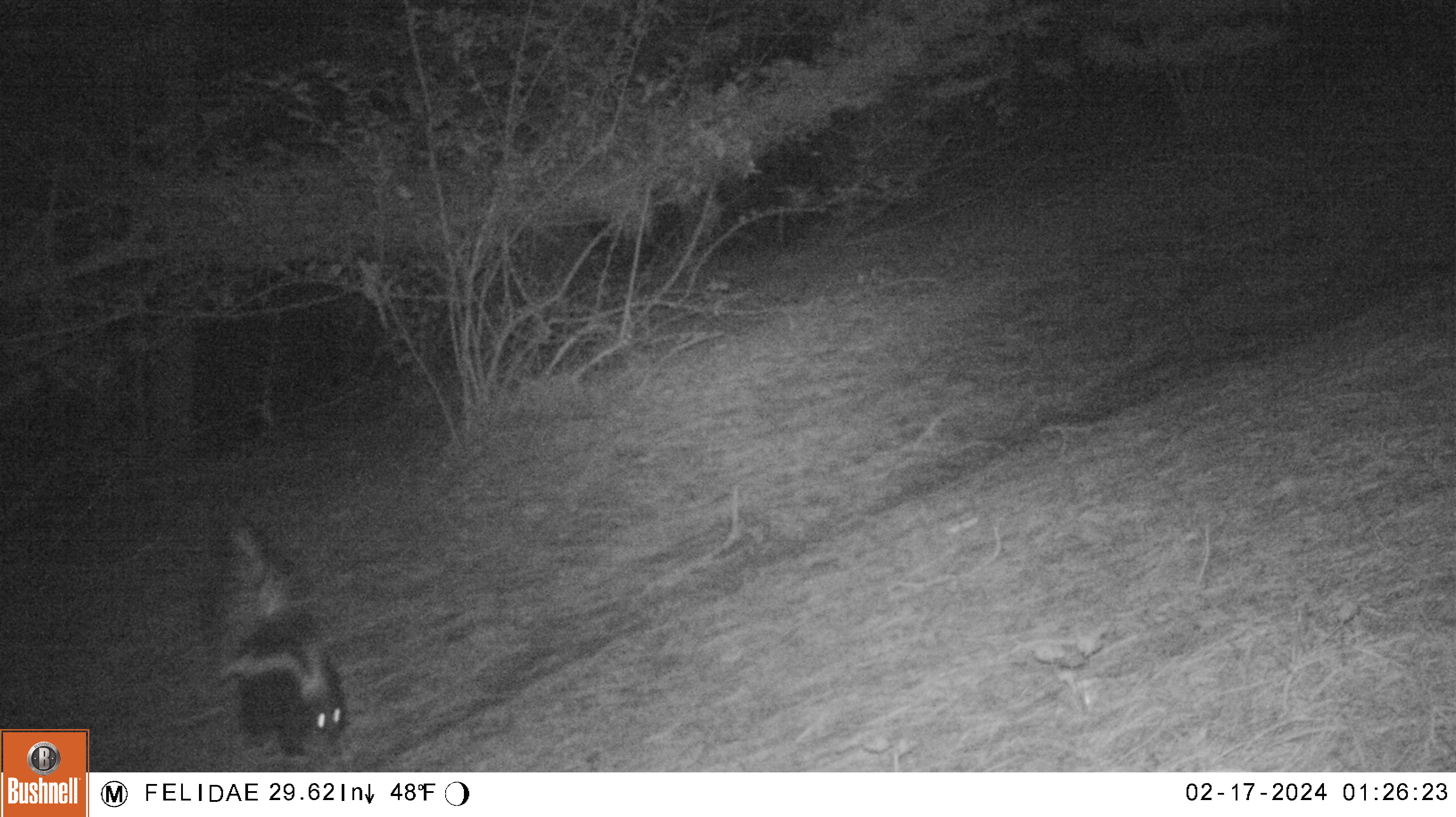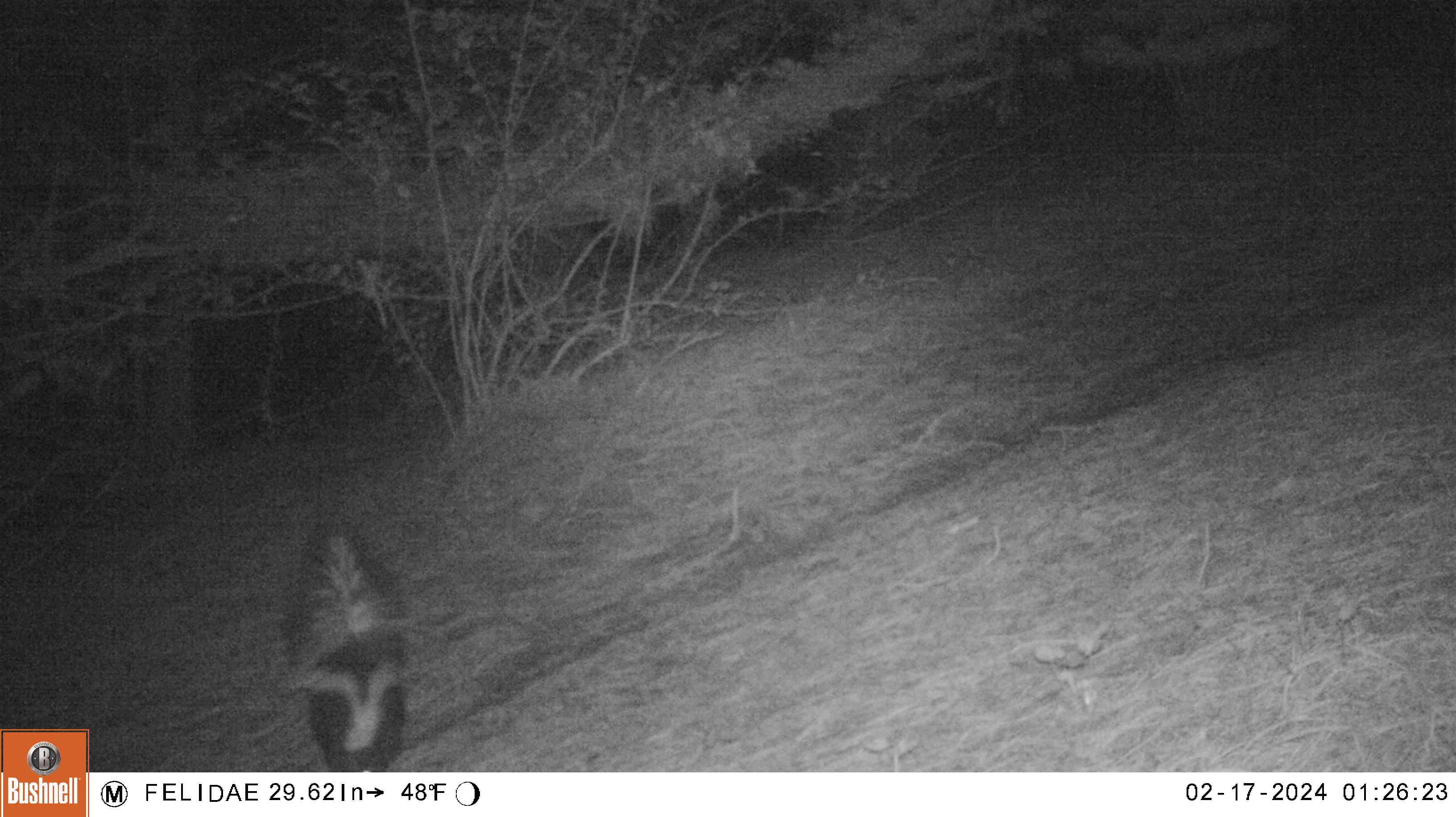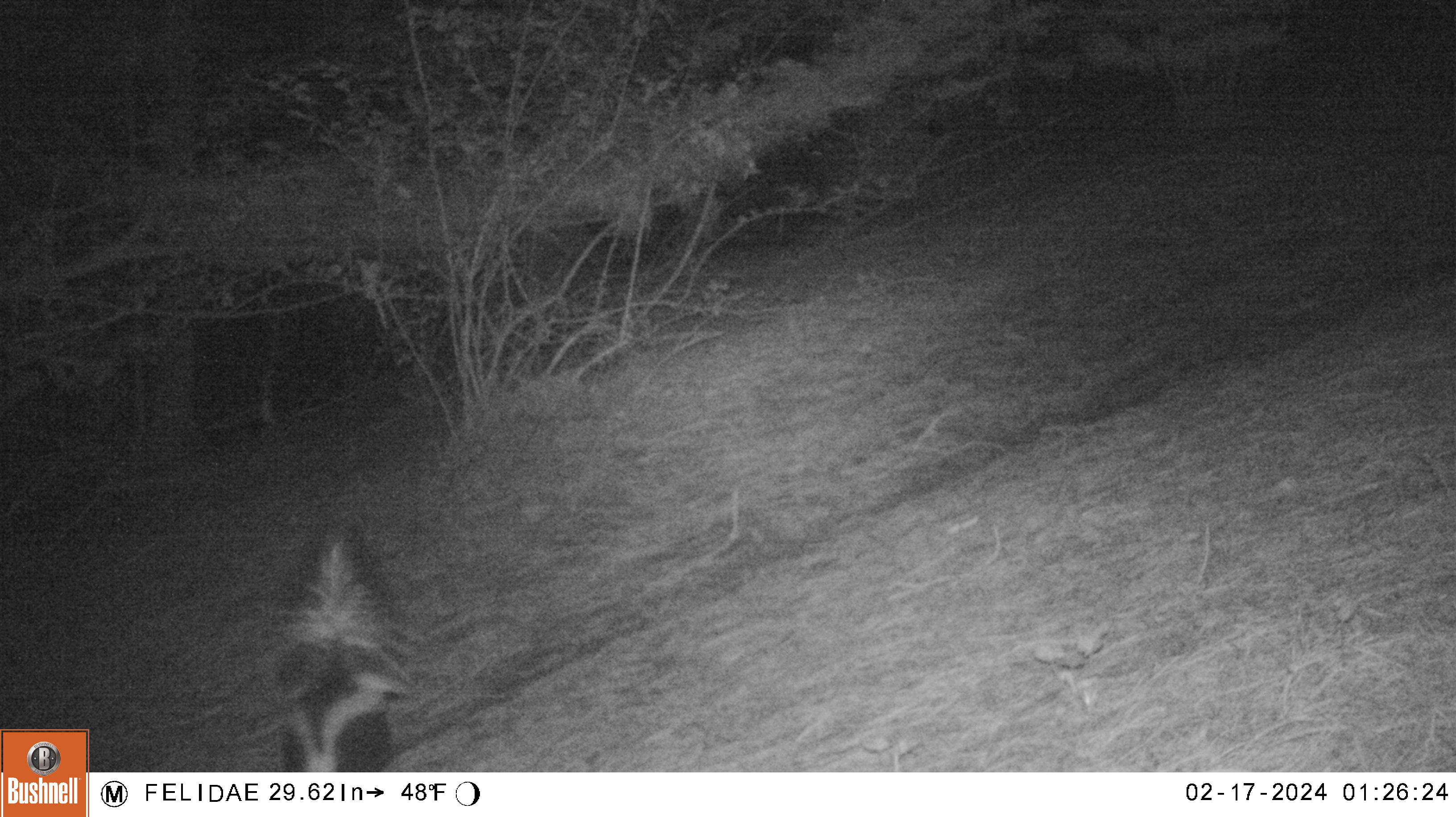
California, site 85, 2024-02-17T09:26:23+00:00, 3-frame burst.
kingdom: Animalia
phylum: Chordata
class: Mammalia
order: Carnivora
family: Mephitidae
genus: Mephitis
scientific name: Mephitis mephitis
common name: striped skunk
Striped skunk (Mephitis mephitis).